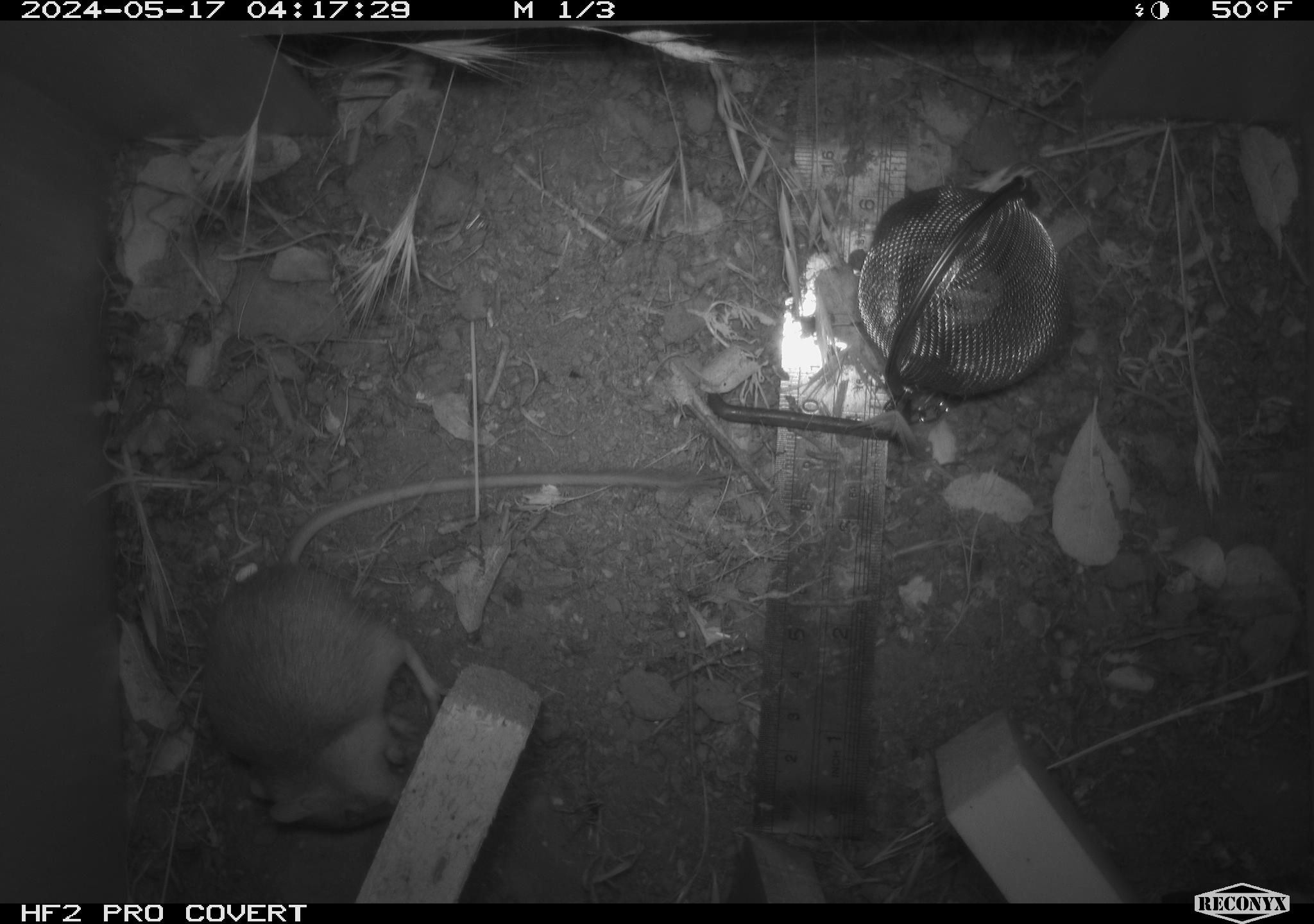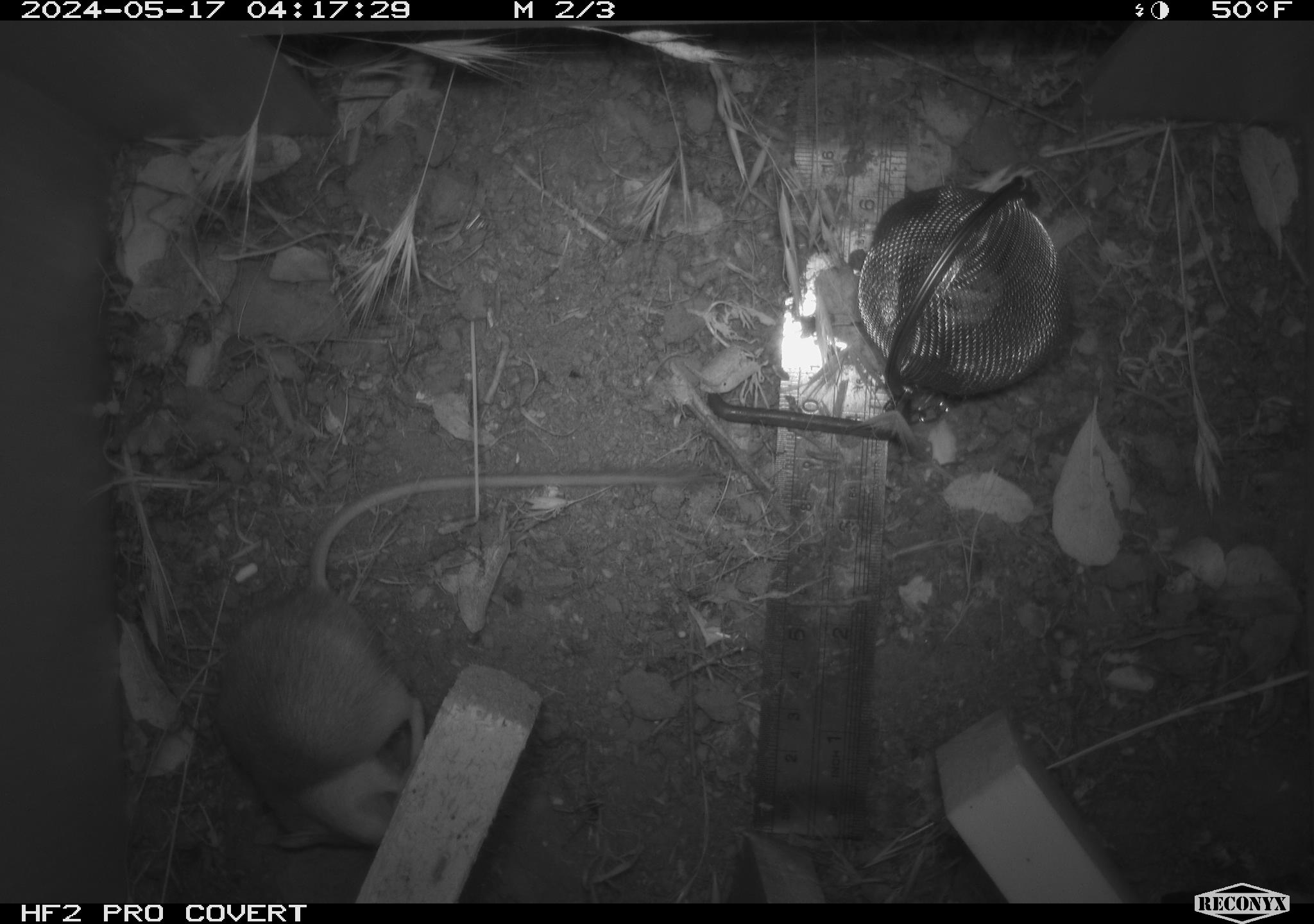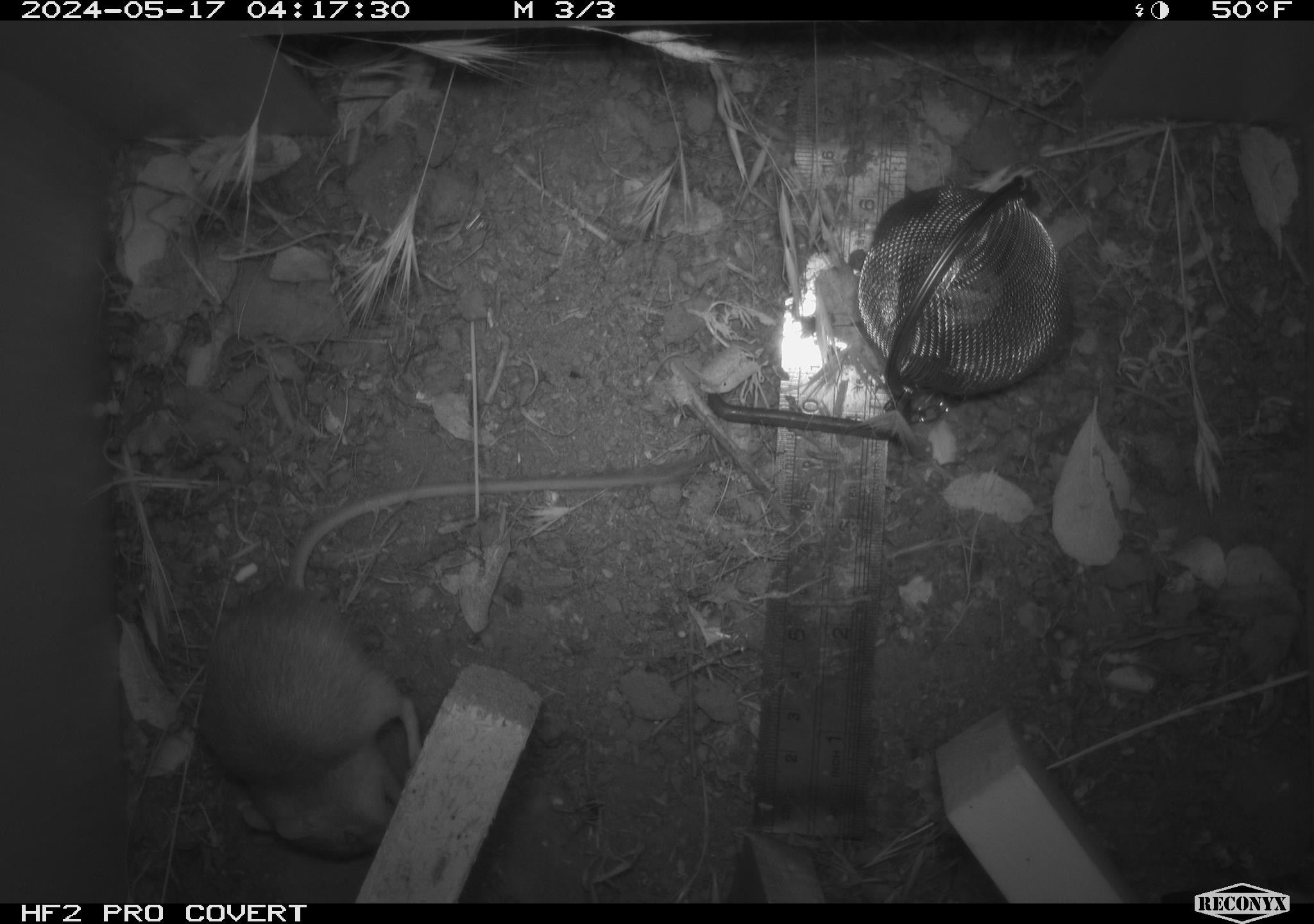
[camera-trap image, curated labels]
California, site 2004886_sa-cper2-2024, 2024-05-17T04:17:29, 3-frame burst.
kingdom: Animalia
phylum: Chordata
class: Mammalia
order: Rodentia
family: Heteromyidae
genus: Dipodomys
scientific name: Dipodomys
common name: kangaroo rats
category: dipodomys species